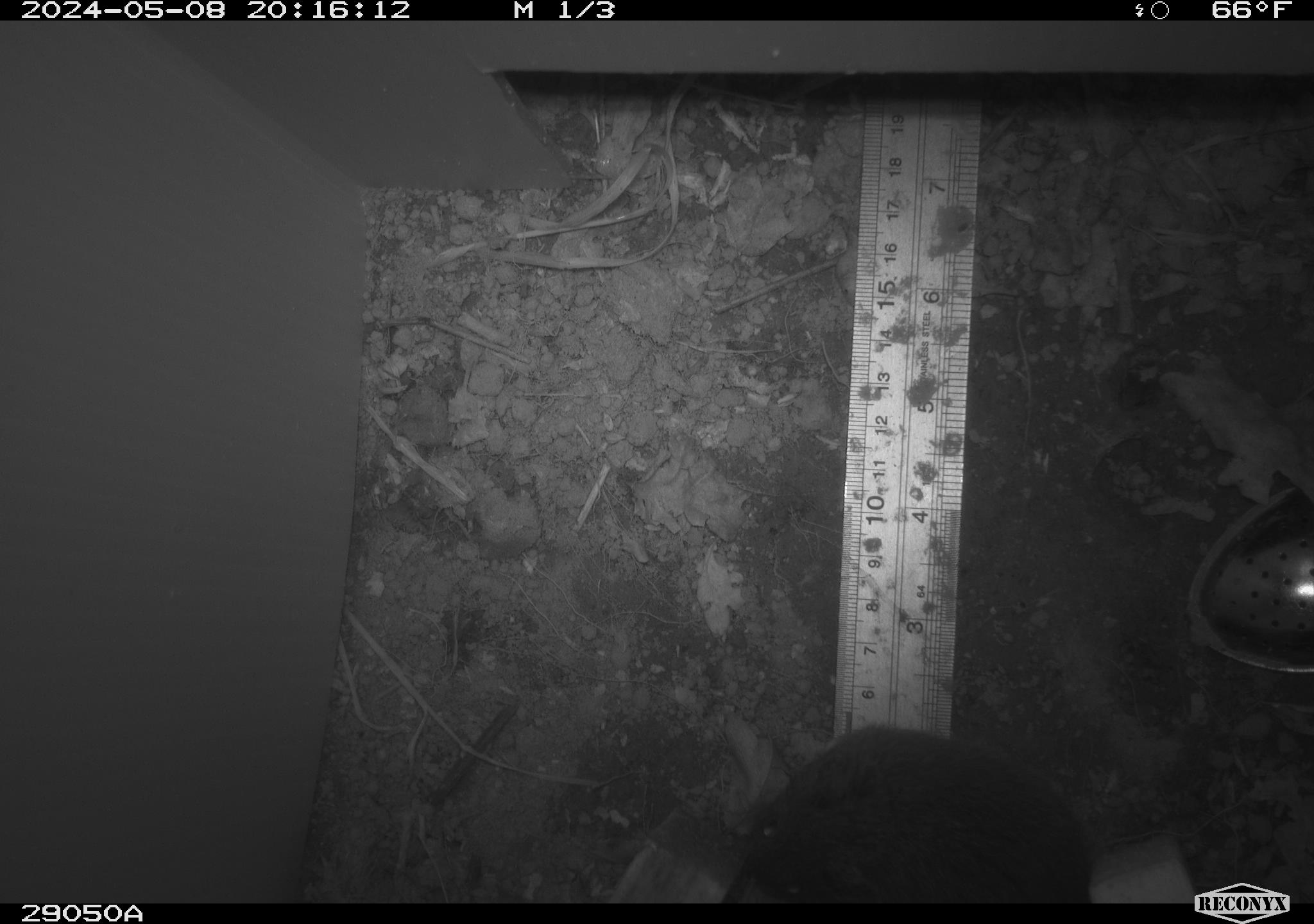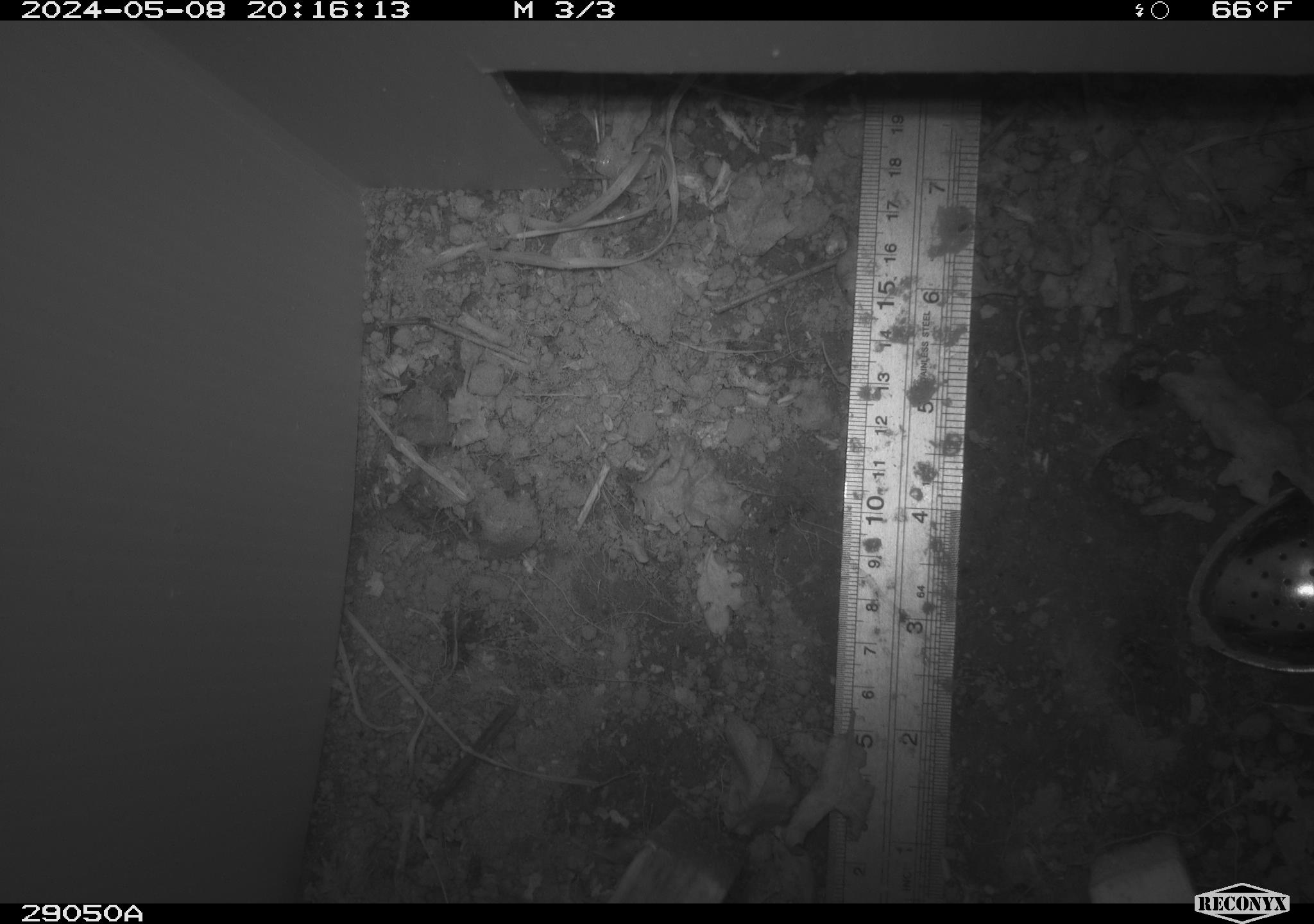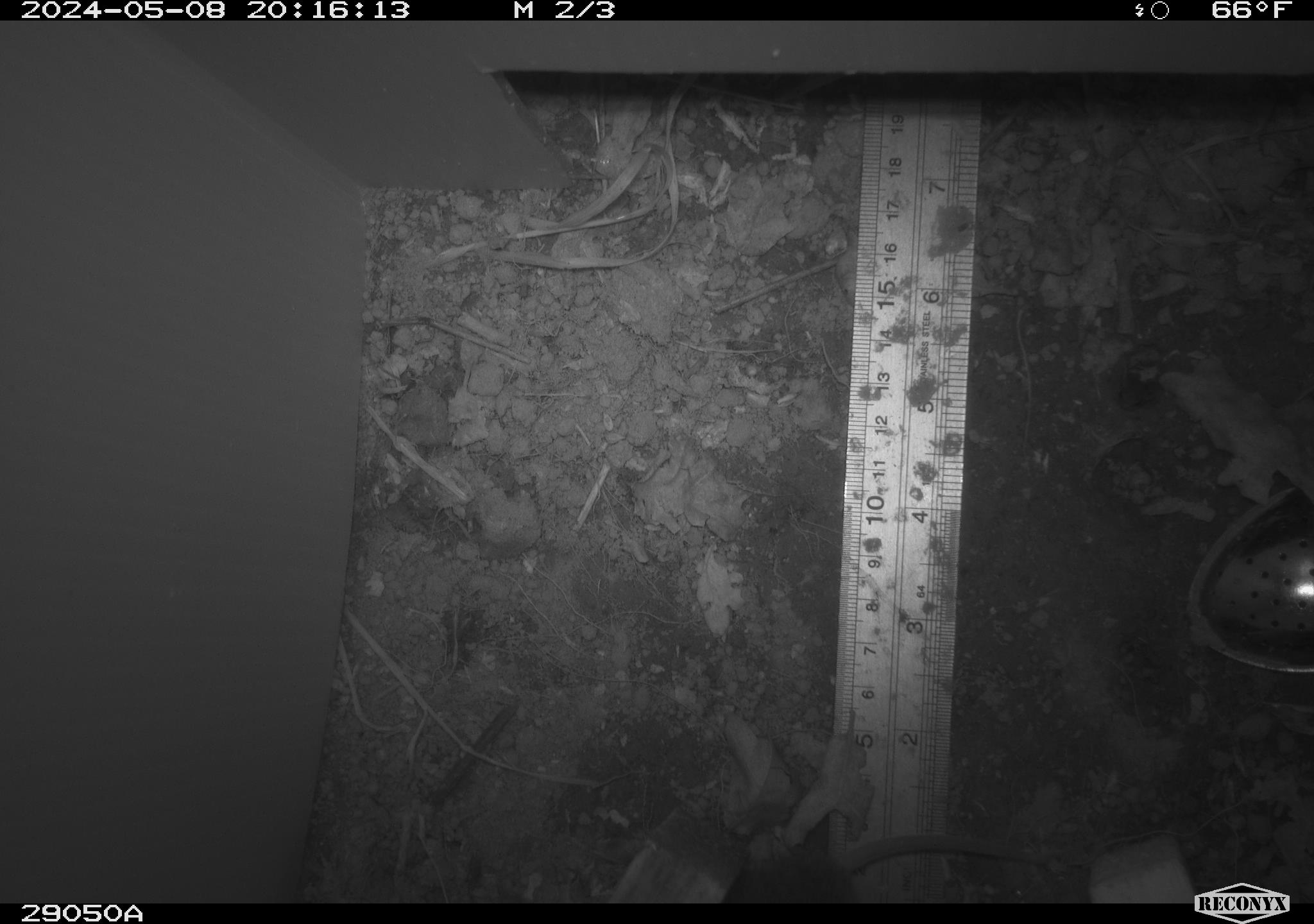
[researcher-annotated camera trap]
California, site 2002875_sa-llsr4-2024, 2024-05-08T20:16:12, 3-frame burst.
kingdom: Animalia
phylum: Chordata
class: Mammalia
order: Rodentia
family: Cricetidae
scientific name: Arvicolinae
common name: voles, lemmings, and muskrats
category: arvicolinae subfamily